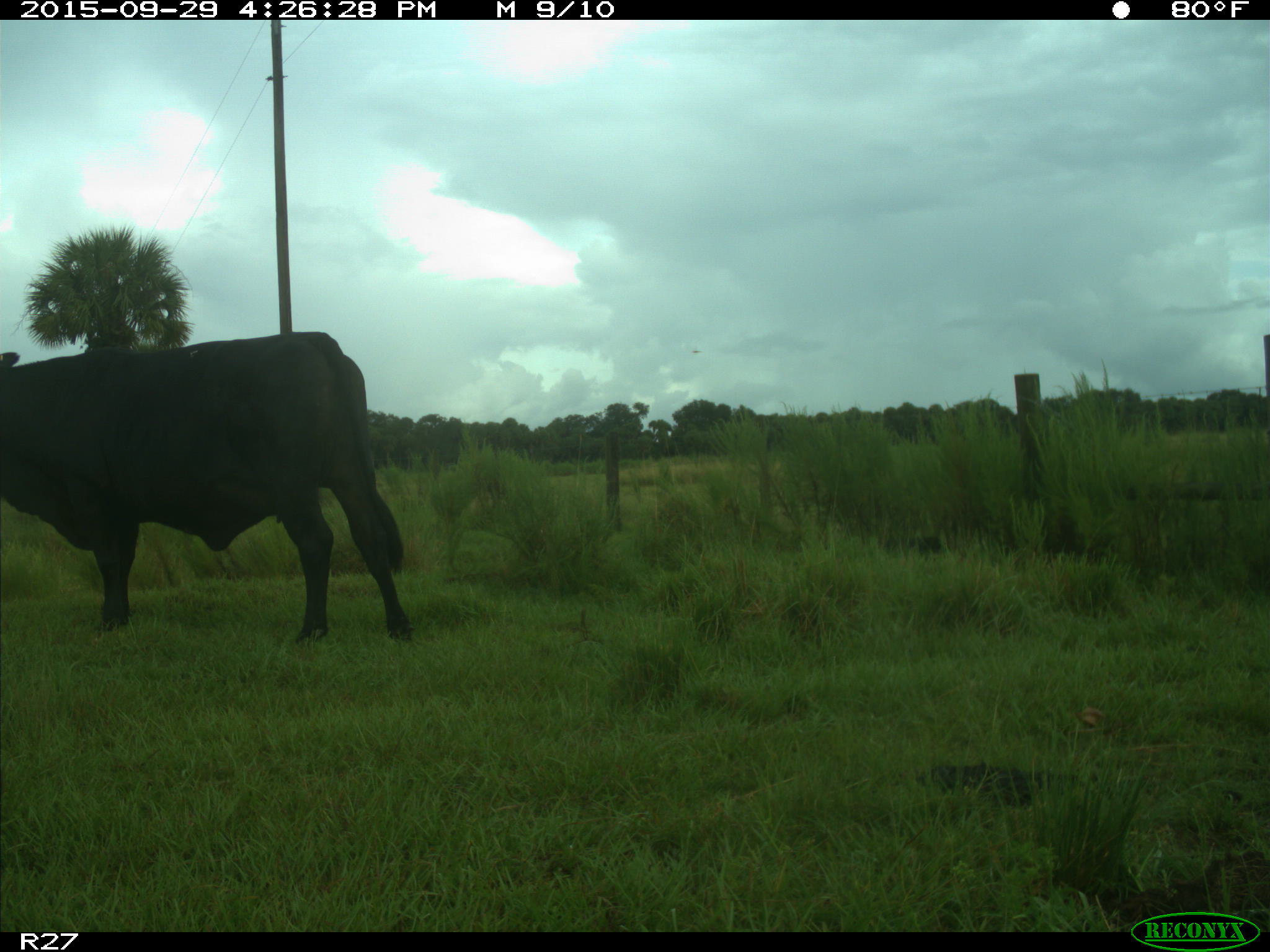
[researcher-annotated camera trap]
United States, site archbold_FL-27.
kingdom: Animalia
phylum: Chordata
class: Mammalia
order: Artiodactyla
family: Bovidae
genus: Bos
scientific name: Bos taurus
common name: domestic cow